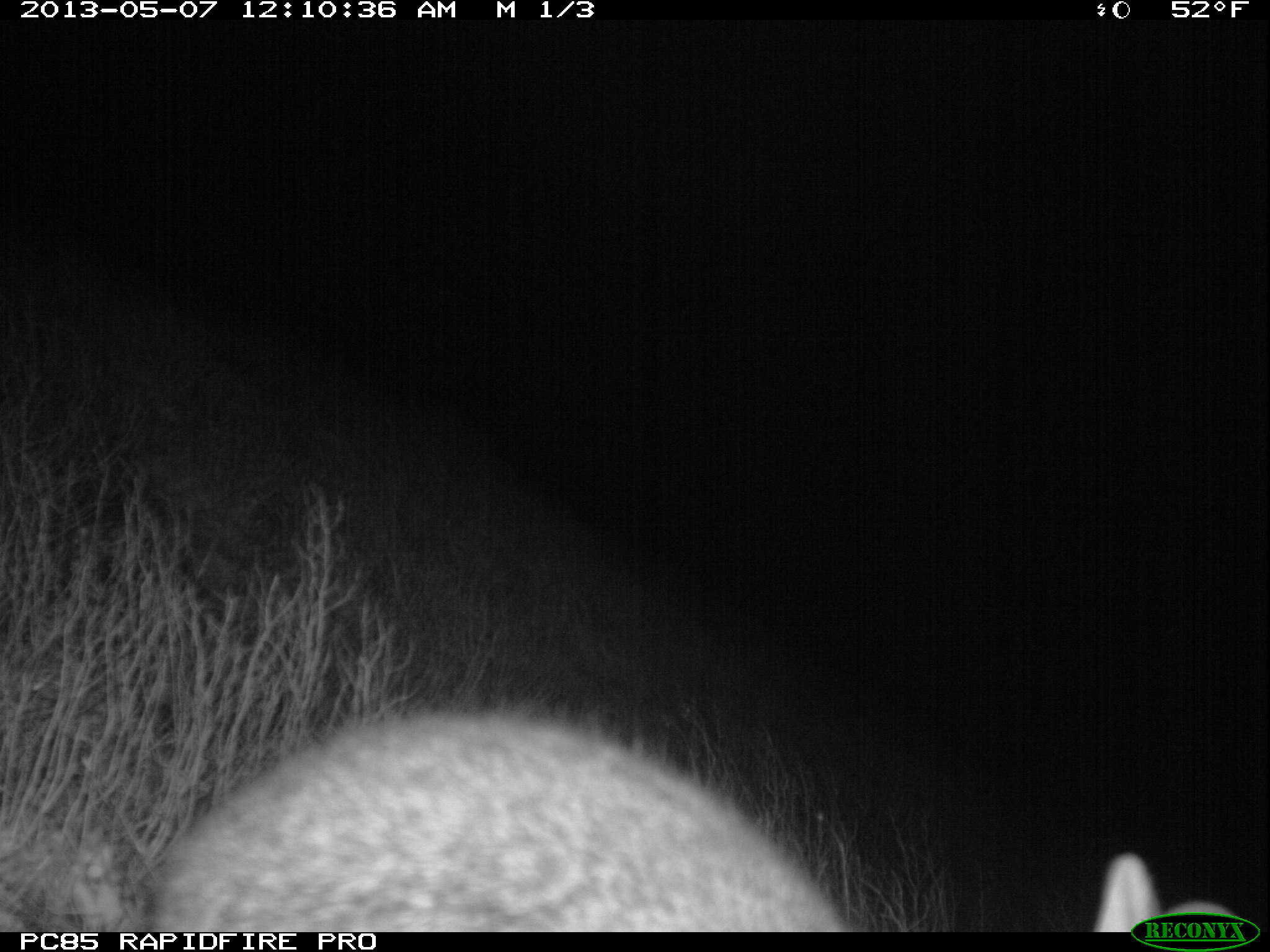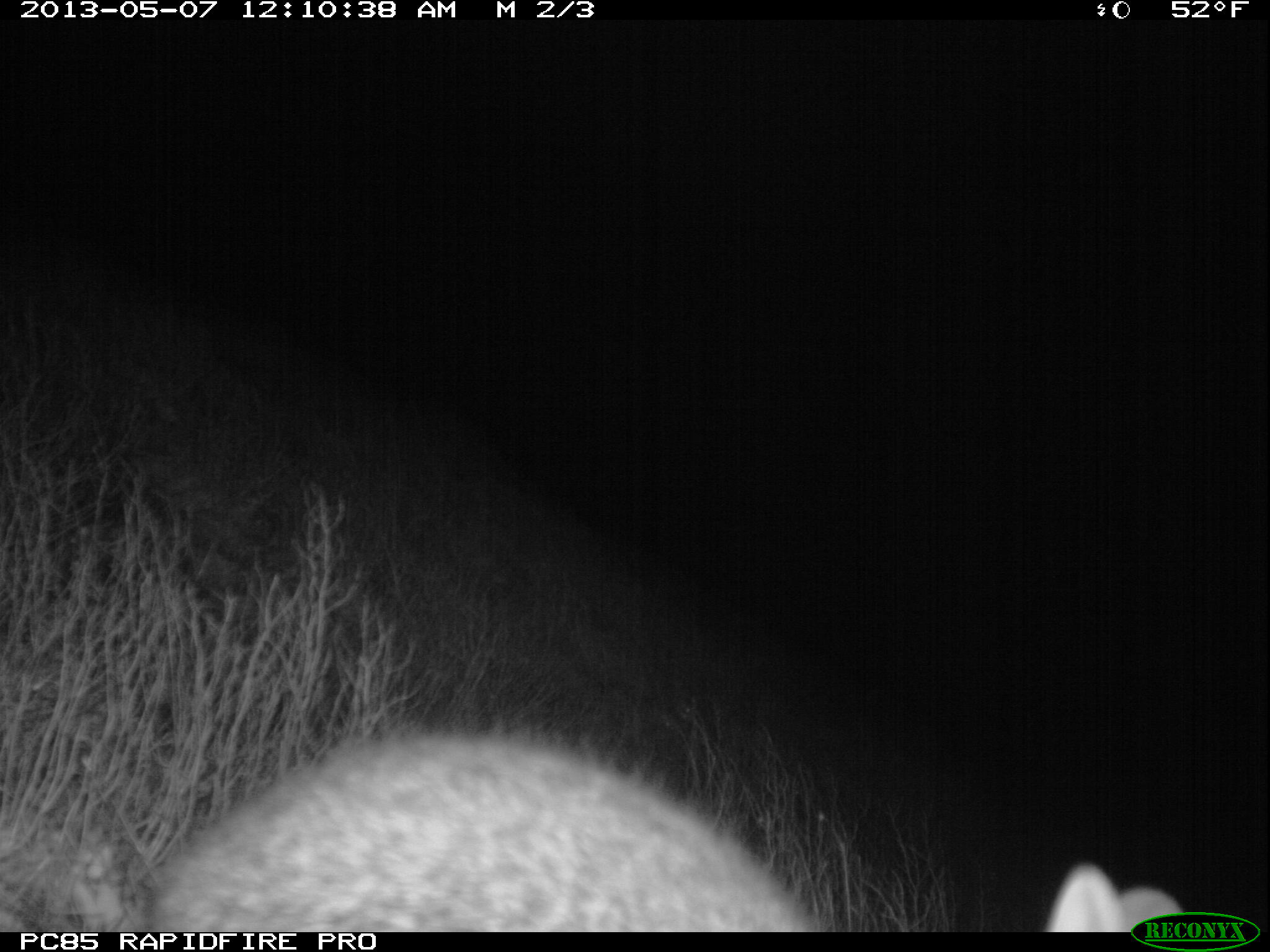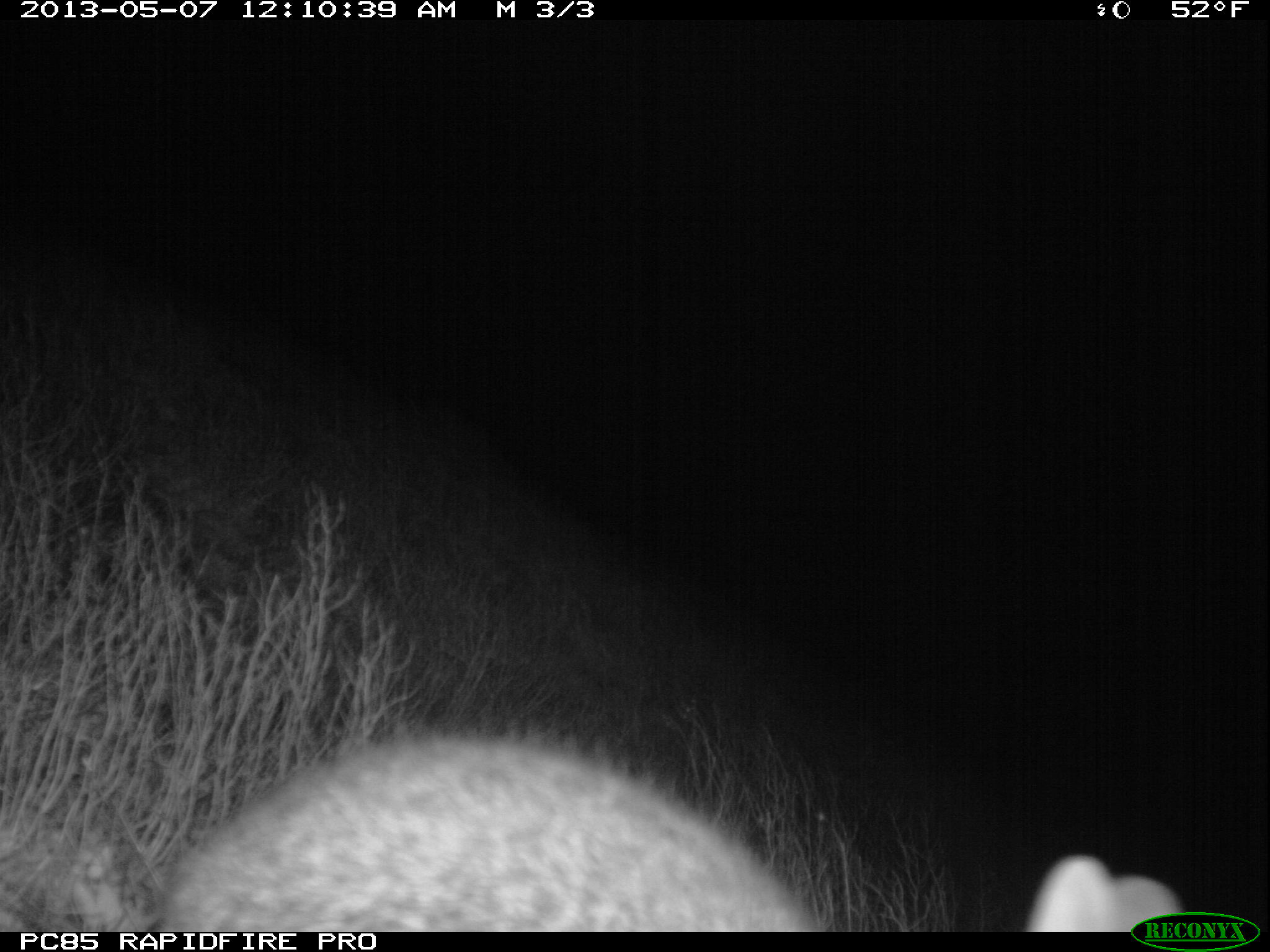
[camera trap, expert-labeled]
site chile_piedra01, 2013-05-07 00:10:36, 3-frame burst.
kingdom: Animalia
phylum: Chordata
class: Mammalia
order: Lagomorpha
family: Leporidae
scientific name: Leporidae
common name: rabbits and hares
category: rabbit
Rabbit (rabbits and hares) (Leporidae).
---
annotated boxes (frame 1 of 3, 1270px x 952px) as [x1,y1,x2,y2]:
rabbit: [137,707,904,932]; [1096,845,1155,933]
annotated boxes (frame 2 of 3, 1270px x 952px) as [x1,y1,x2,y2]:
rabbit: [140,730,838,933]; [1047,860,1135,935]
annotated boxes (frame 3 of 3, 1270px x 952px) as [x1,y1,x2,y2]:
rabbit: [154,731,1134,935]